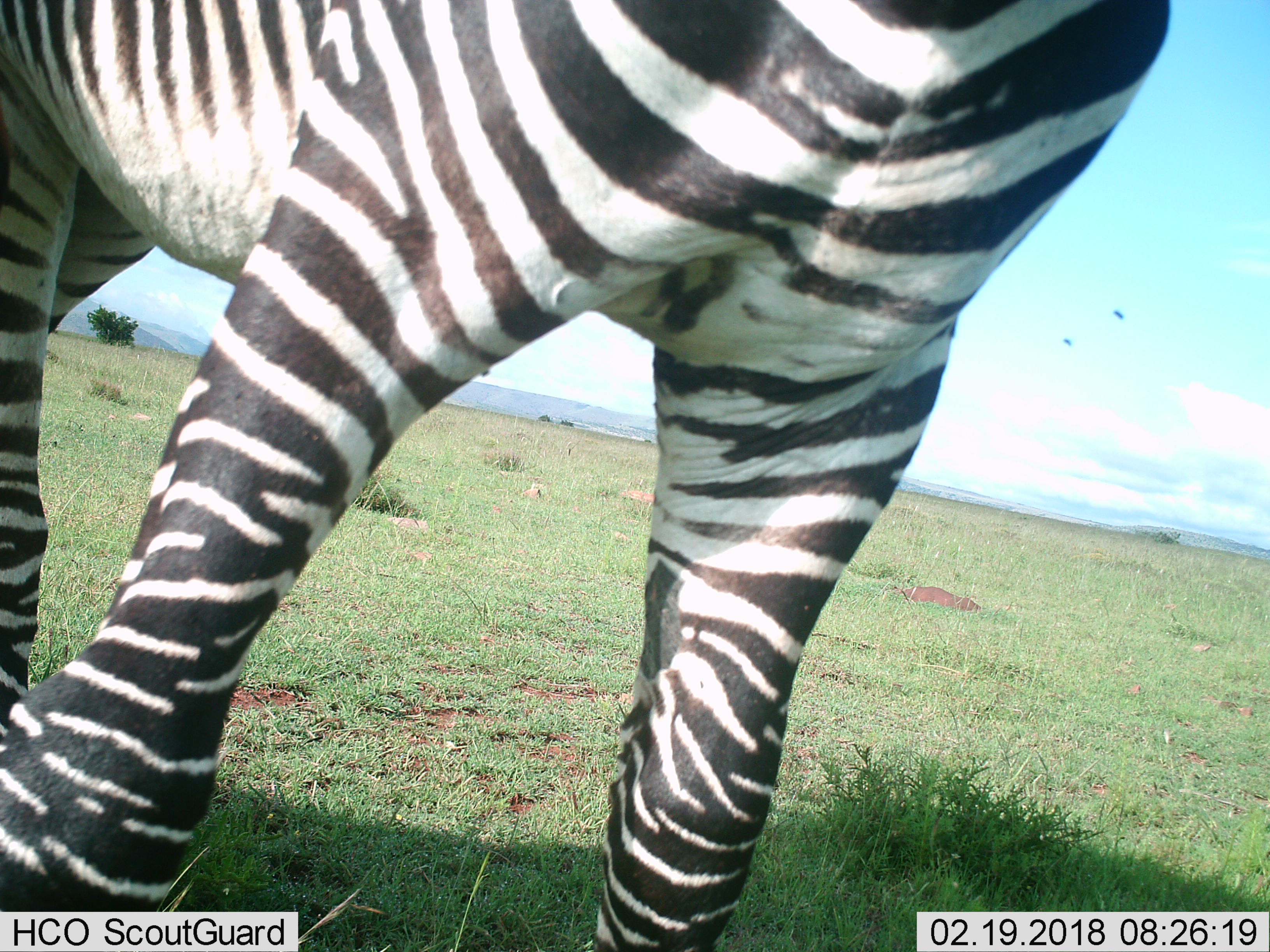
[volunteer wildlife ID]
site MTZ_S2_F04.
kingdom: Animalia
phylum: Chordata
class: Mammalia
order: Perissodactyla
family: Equidae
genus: Equus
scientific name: Equus zebra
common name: mountain zebra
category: zebramountain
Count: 1.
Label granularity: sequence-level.